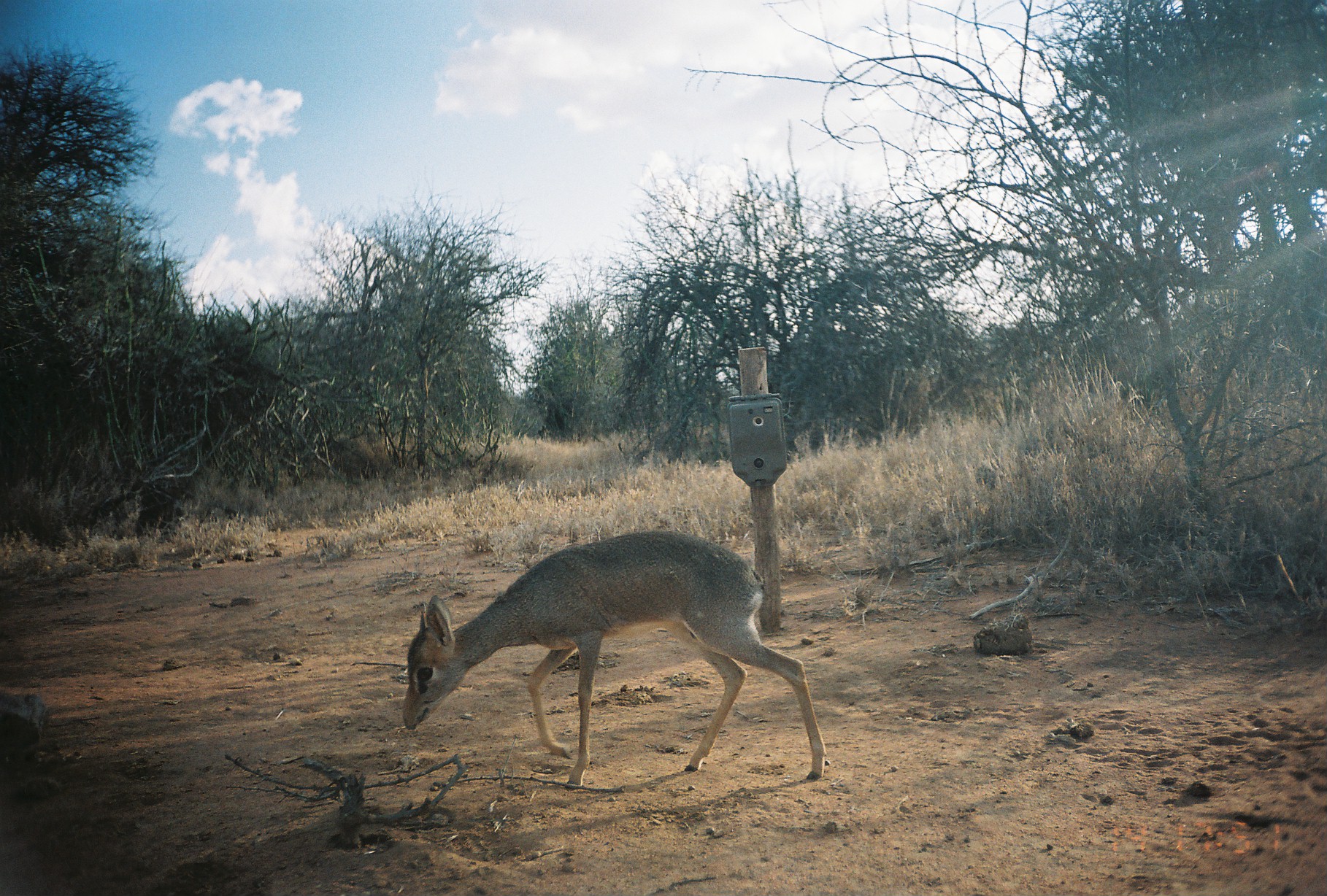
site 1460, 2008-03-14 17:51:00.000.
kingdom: Animalia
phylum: Chordata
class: Mammalia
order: Artiodactyla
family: Bovidae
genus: Madoqua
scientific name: Madoqua guentheri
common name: günther's dik-dik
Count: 1.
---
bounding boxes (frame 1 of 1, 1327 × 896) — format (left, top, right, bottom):
madoqua guentheri: (400, 527, 826, 789)